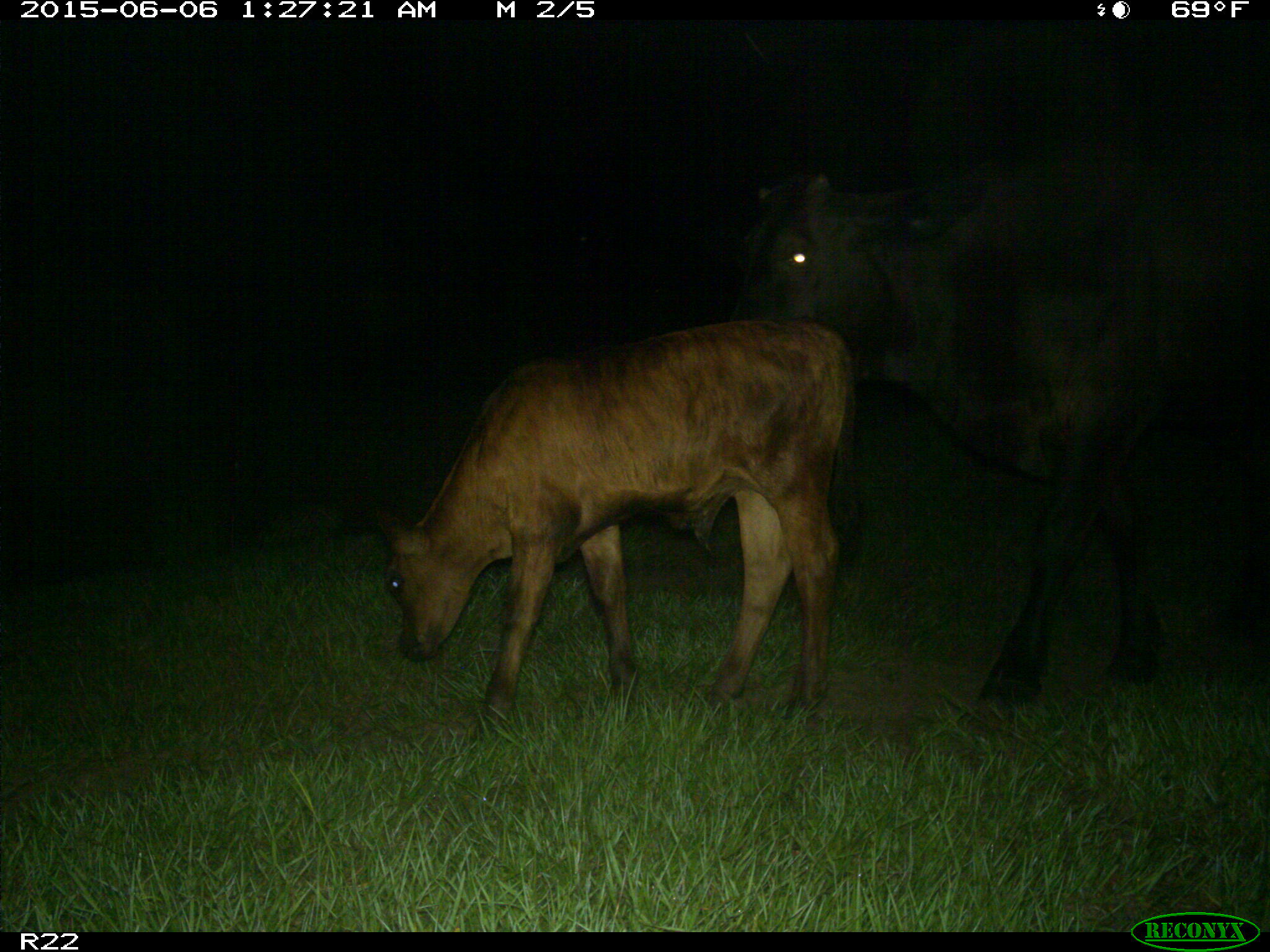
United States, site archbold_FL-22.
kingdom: Animalia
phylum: Chordata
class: Mammalia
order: Artiodactyla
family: Bovidae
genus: Bos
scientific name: Bos taurus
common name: domestic cow